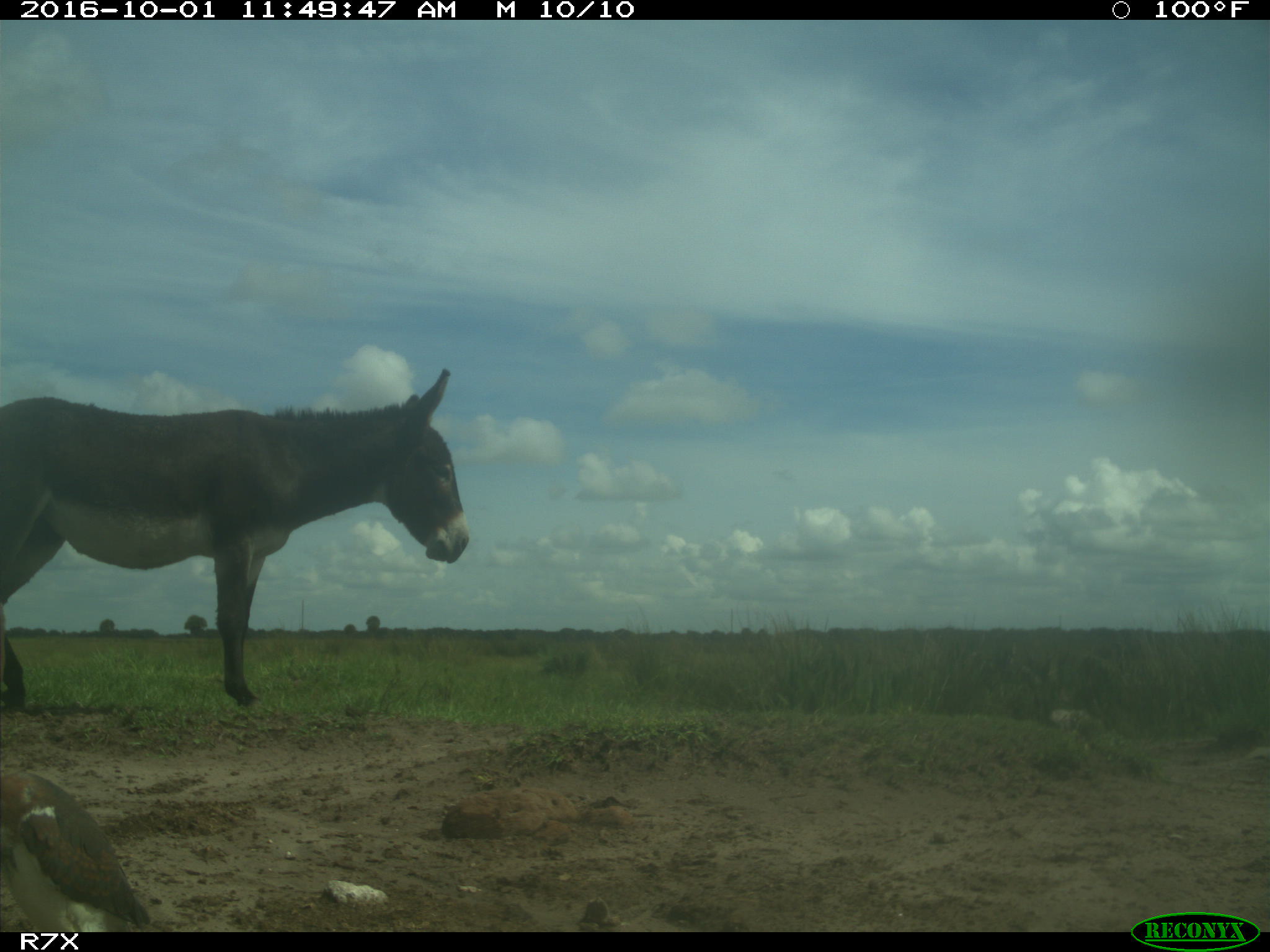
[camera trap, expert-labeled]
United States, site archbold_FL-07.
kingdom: Animalia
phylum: Chordata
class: Aves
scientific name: Aves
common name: birds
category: unidentified bird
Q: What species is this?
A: Unidentified bird (birds) (Aves).